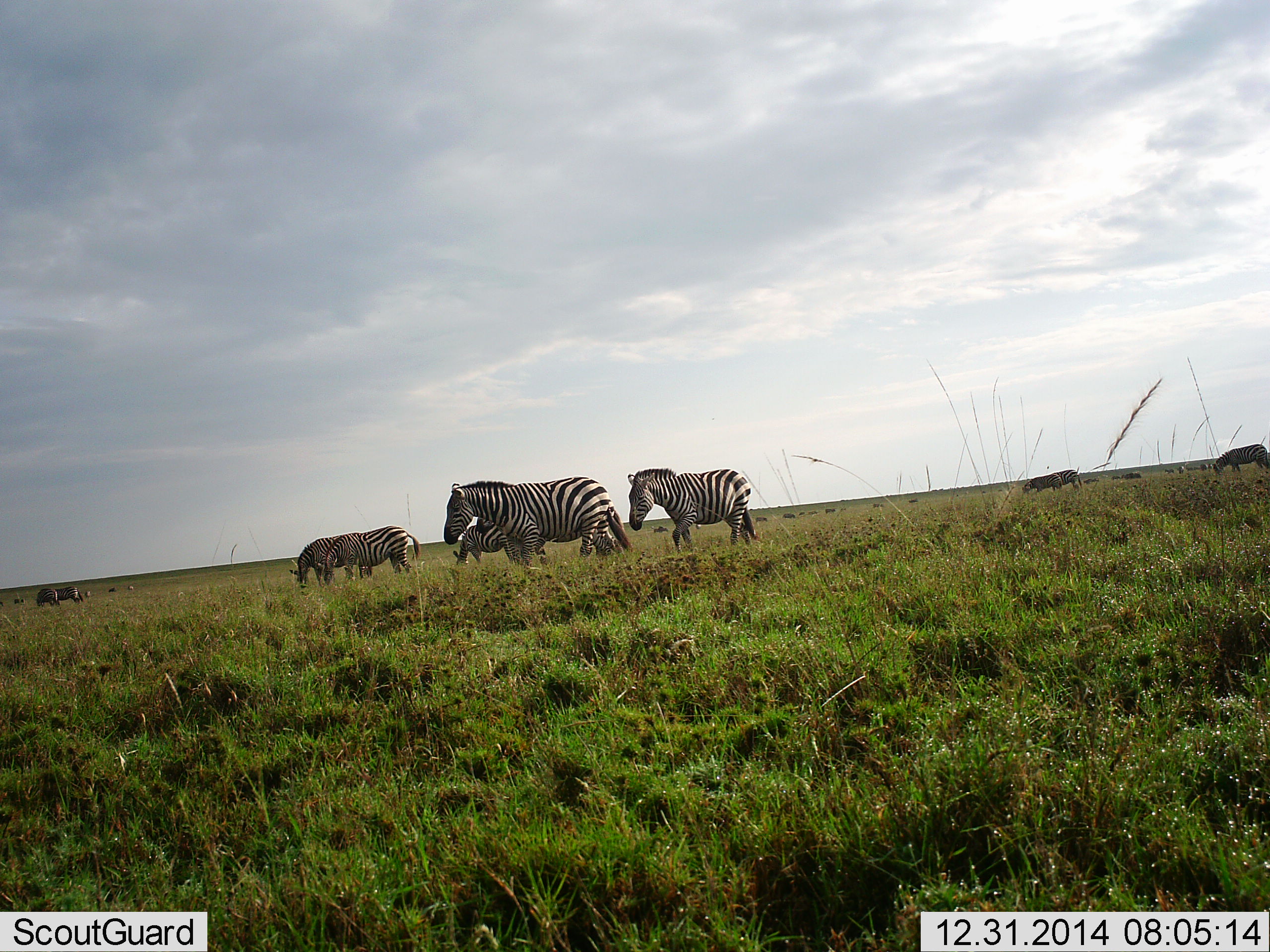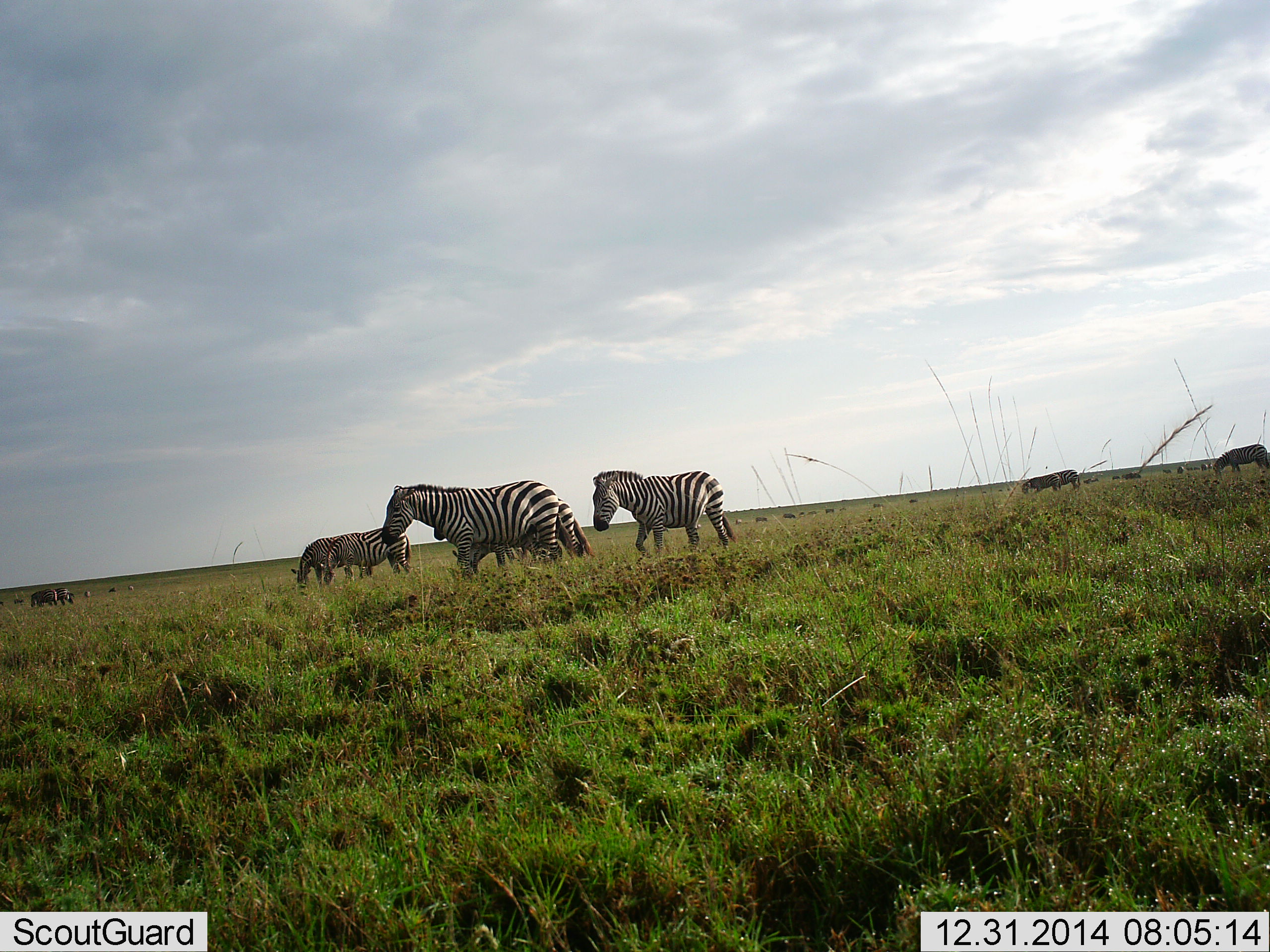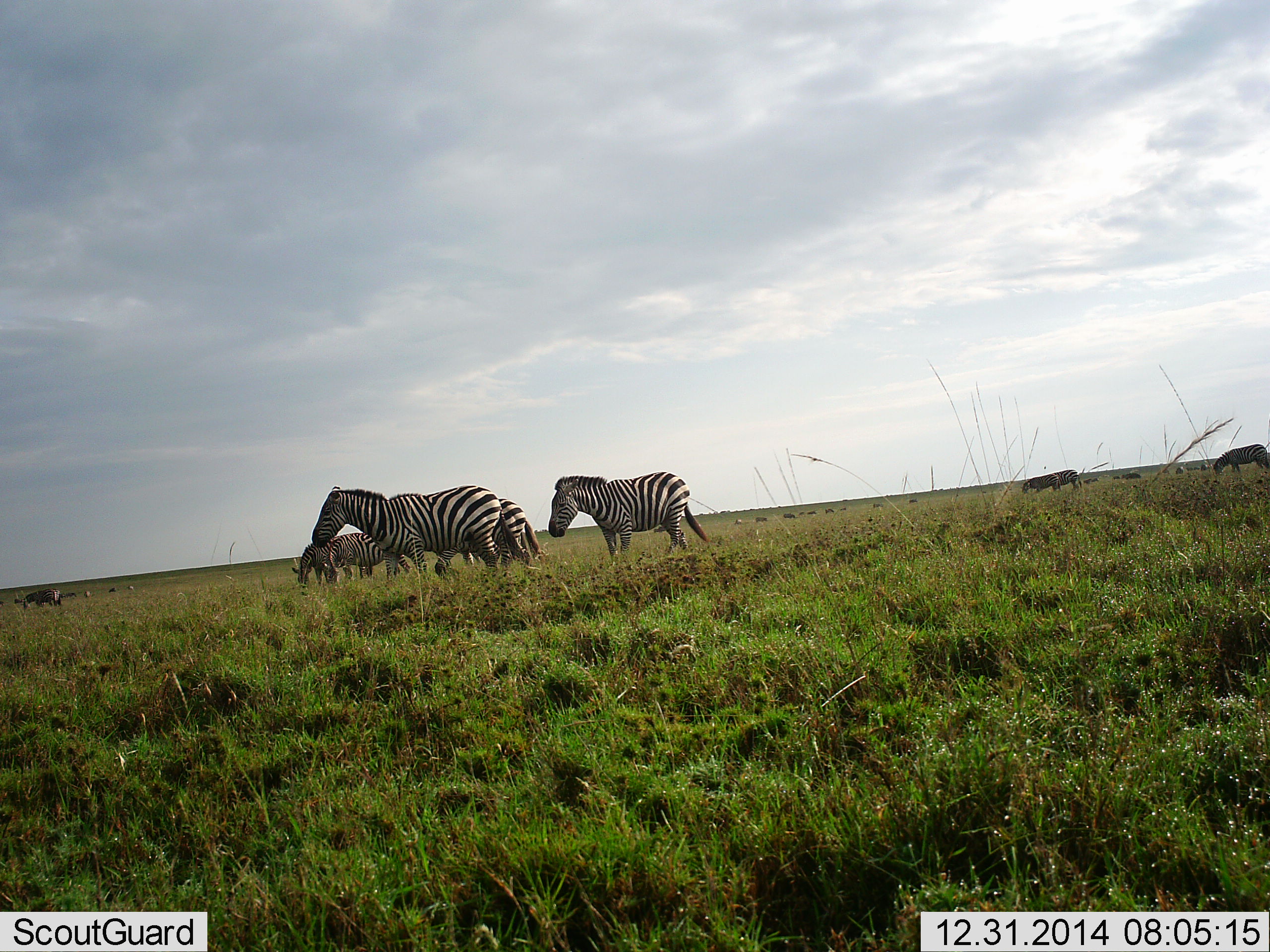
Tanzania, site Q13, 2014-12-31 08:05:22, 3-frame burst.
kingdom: Animalia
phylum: Chordata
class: Mammalia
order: Perissodactyla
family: Equidae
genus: Equus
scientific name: Equus quagga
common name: plains zebra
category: zebra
Zebra (plains zebra) (Equus quagga), count 7. Behavior (volunteer vote fractions): standing 54%, resting 0%, moving 100%, interacting 8%. Young present (vote fraction): 0%. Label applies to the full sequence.